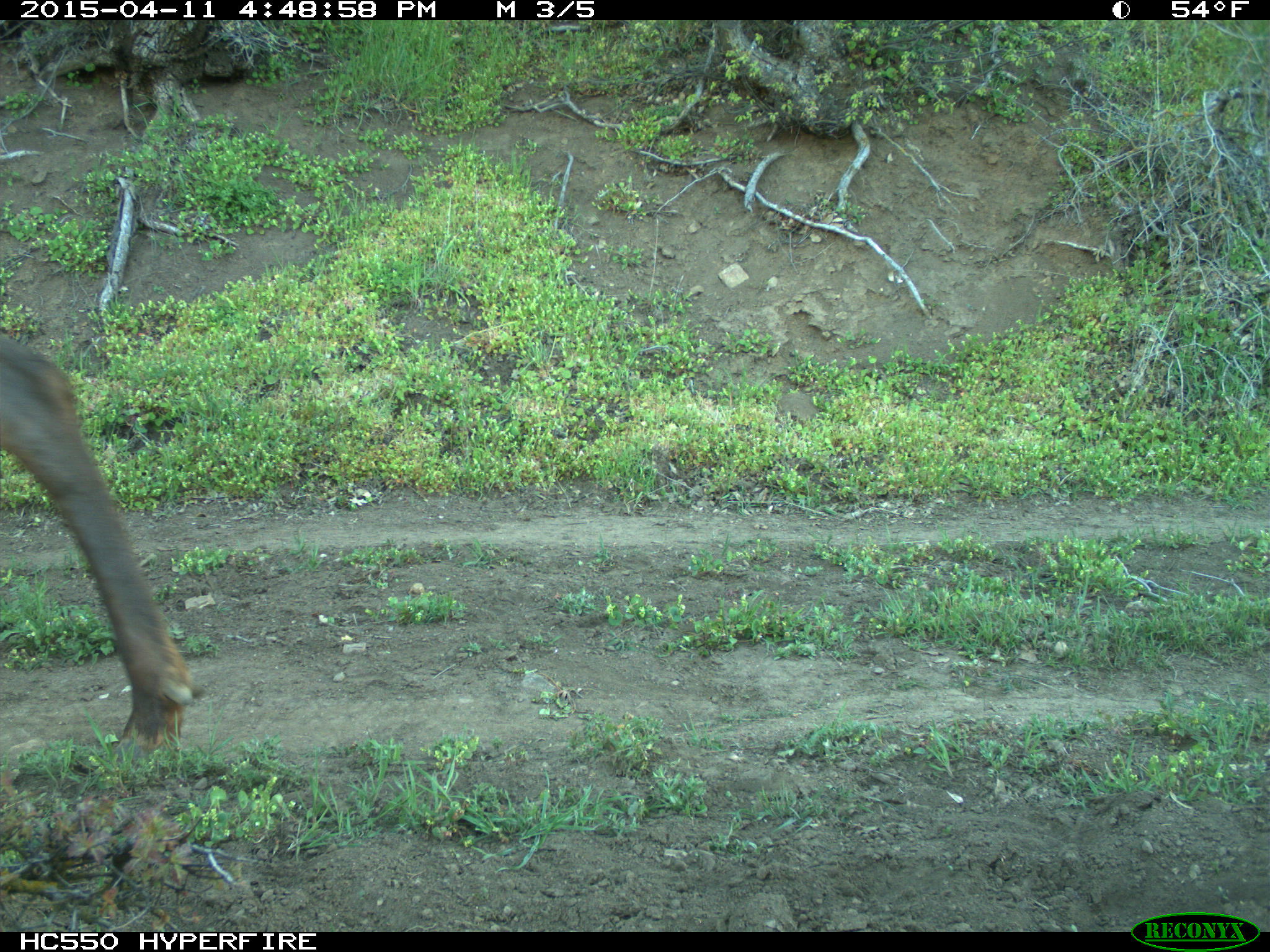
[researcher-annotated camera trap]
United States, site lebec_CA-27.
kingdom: Animalia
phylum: Chordata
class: Mammalia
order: Artiodactyla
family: Cervidae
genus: Cervus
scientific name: Cervus canadensis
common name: elk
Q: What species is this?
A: Cervus canadensis (elk).